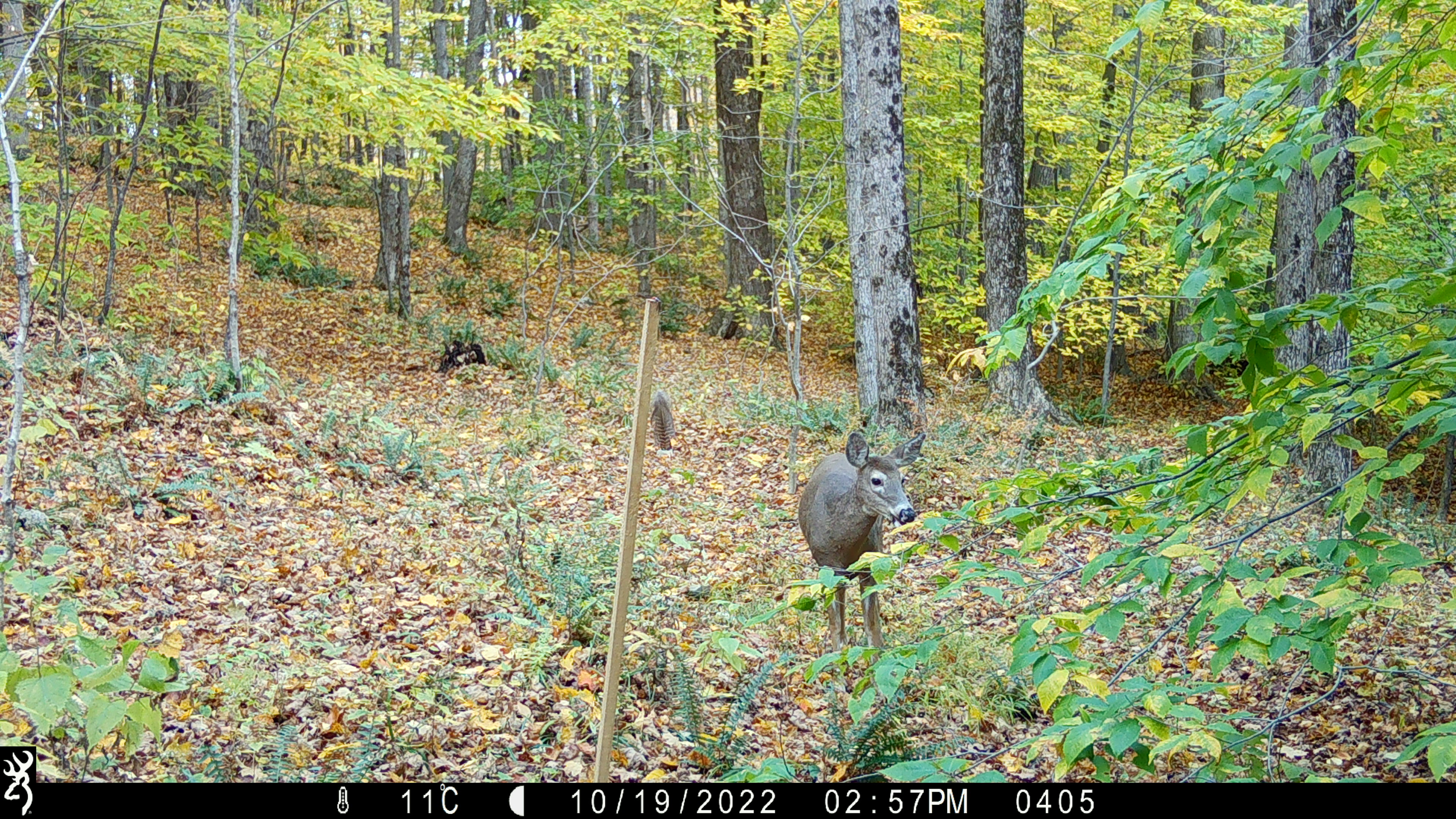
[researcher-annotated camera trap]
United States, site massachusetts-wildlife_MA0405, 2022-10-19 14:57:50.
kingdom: Animalia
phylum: Chordata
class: Mammalia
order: Artiodactyla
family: Cervidae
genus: Odocoileus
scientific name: Odocoileus virginianus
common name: white-tailed deer